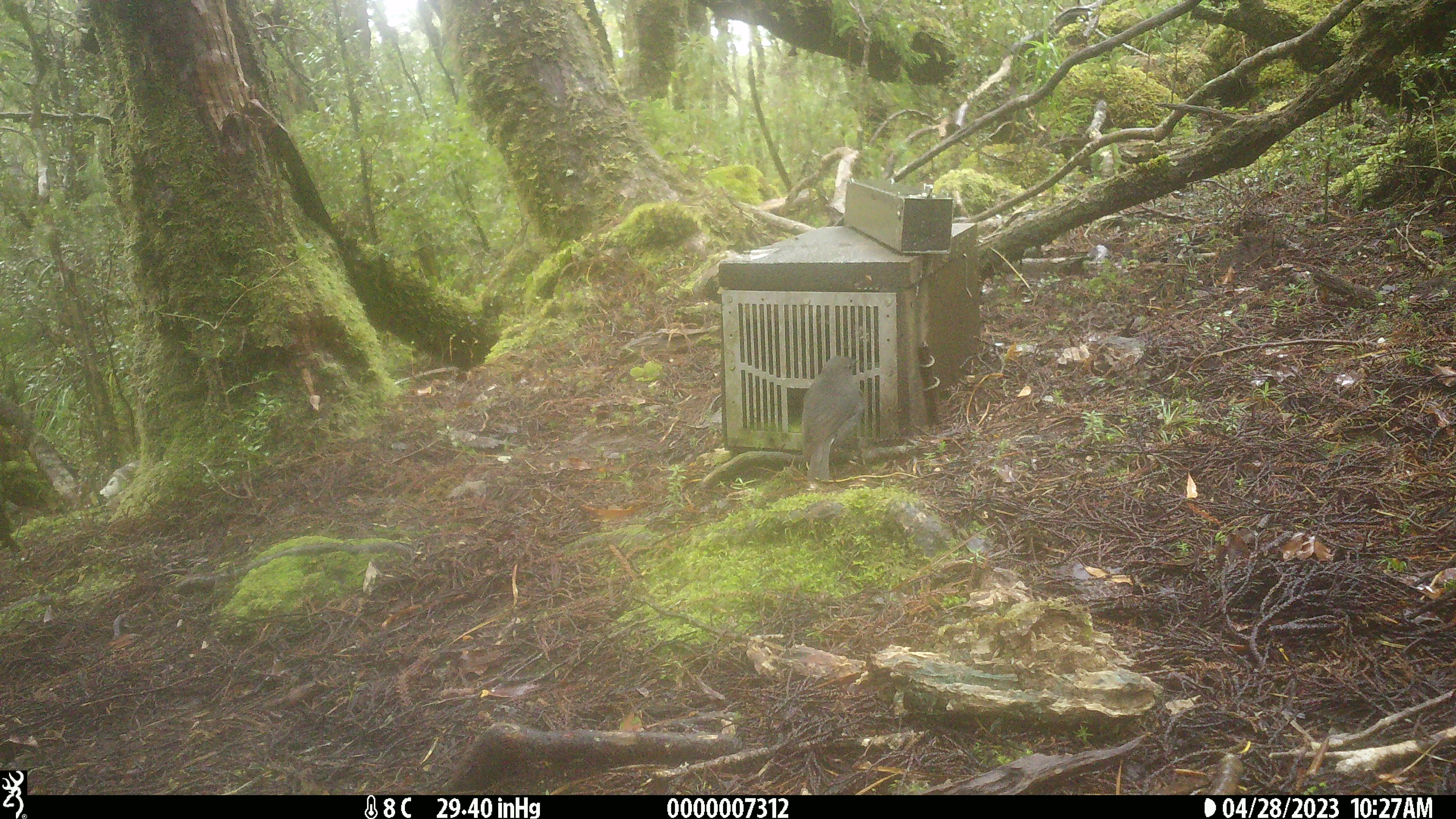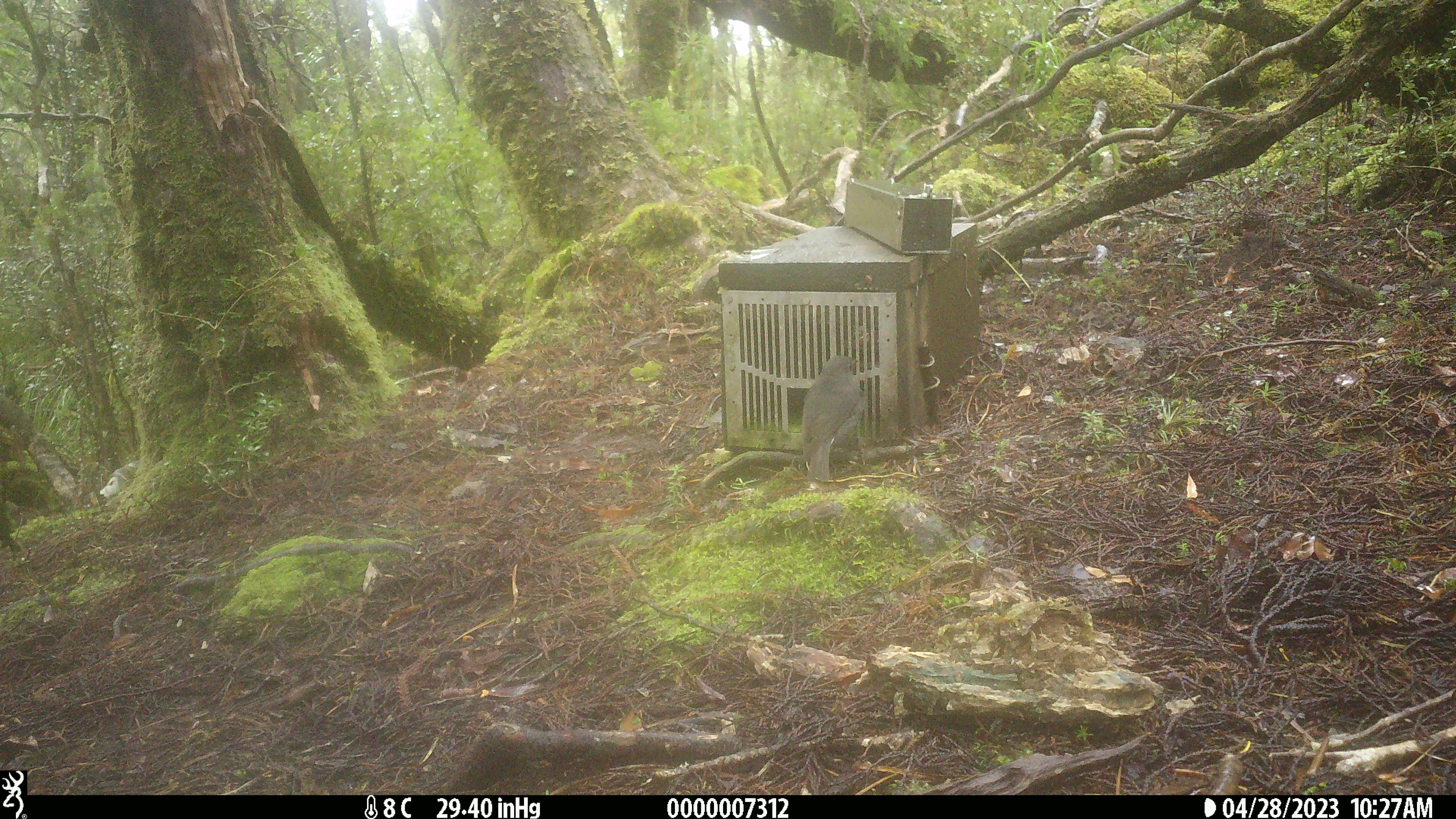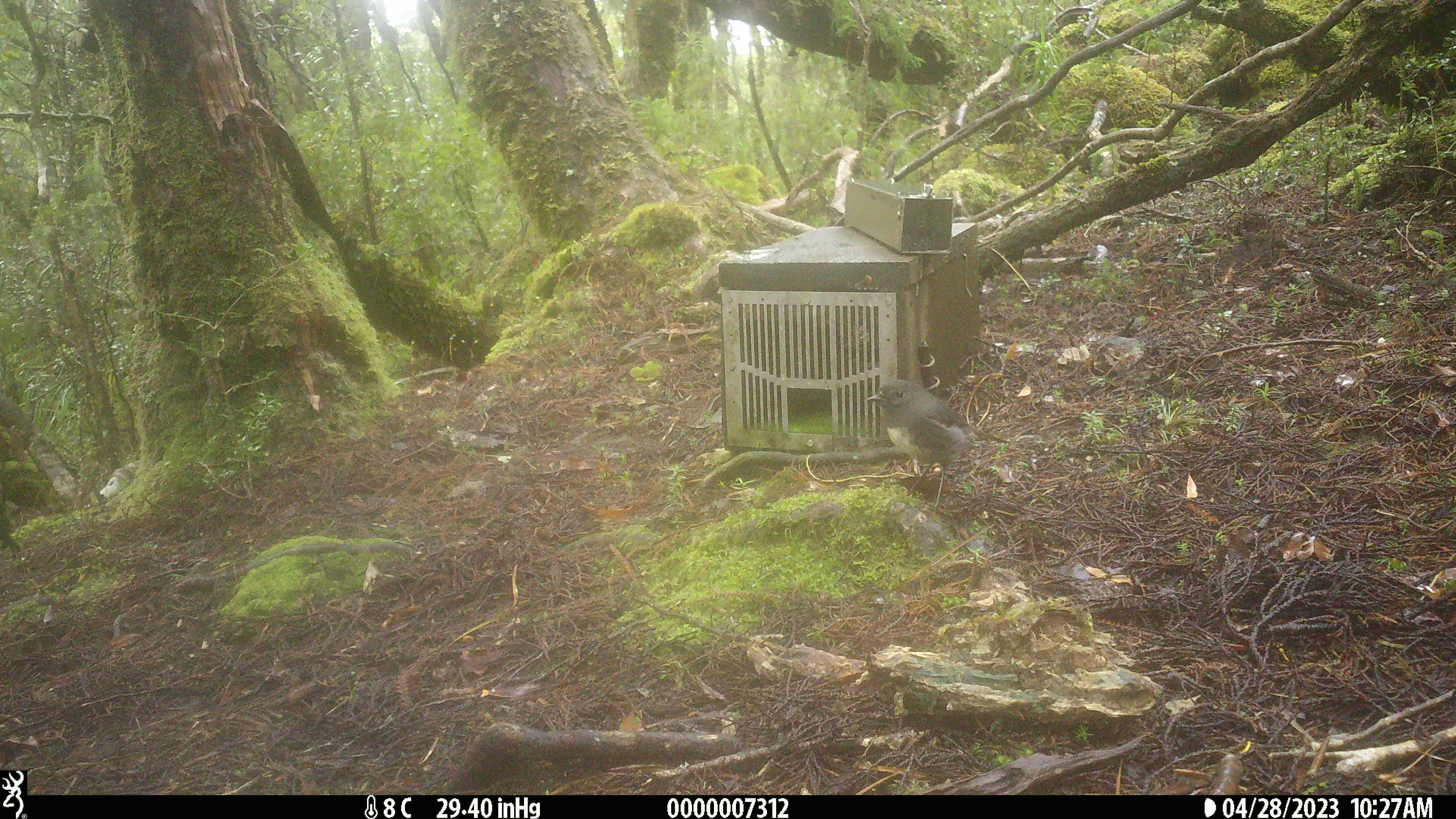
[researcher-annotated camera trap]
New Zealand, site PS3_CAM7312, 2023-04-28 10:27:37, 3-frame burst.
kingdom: Animalia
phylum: Chordata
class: Aves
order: Passeriformes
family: Petroicidae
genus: Petroica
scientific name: Petroica australis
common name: new zealand robin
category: robin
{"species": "robin (new zealand robin) (Petroica australis)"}